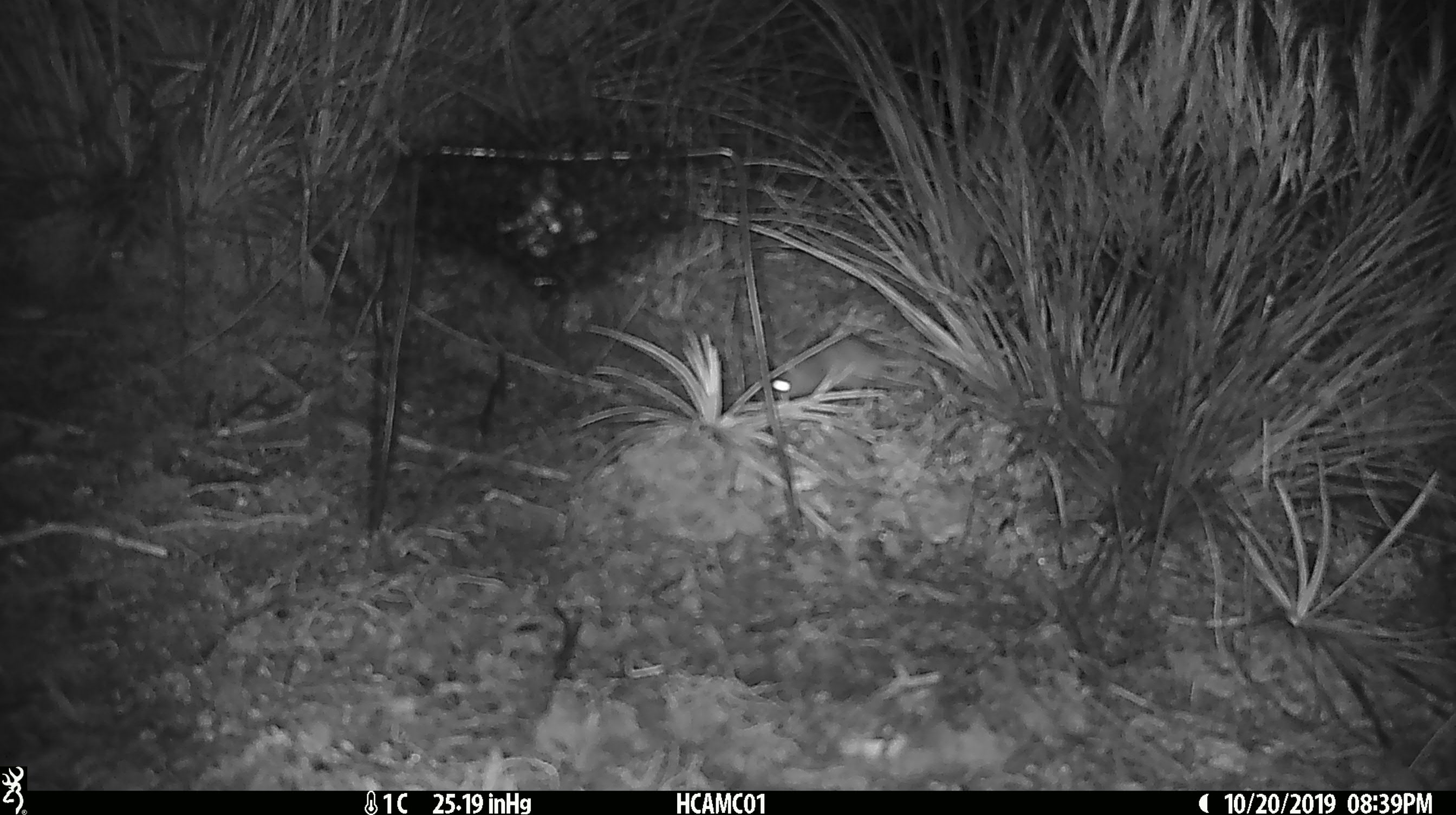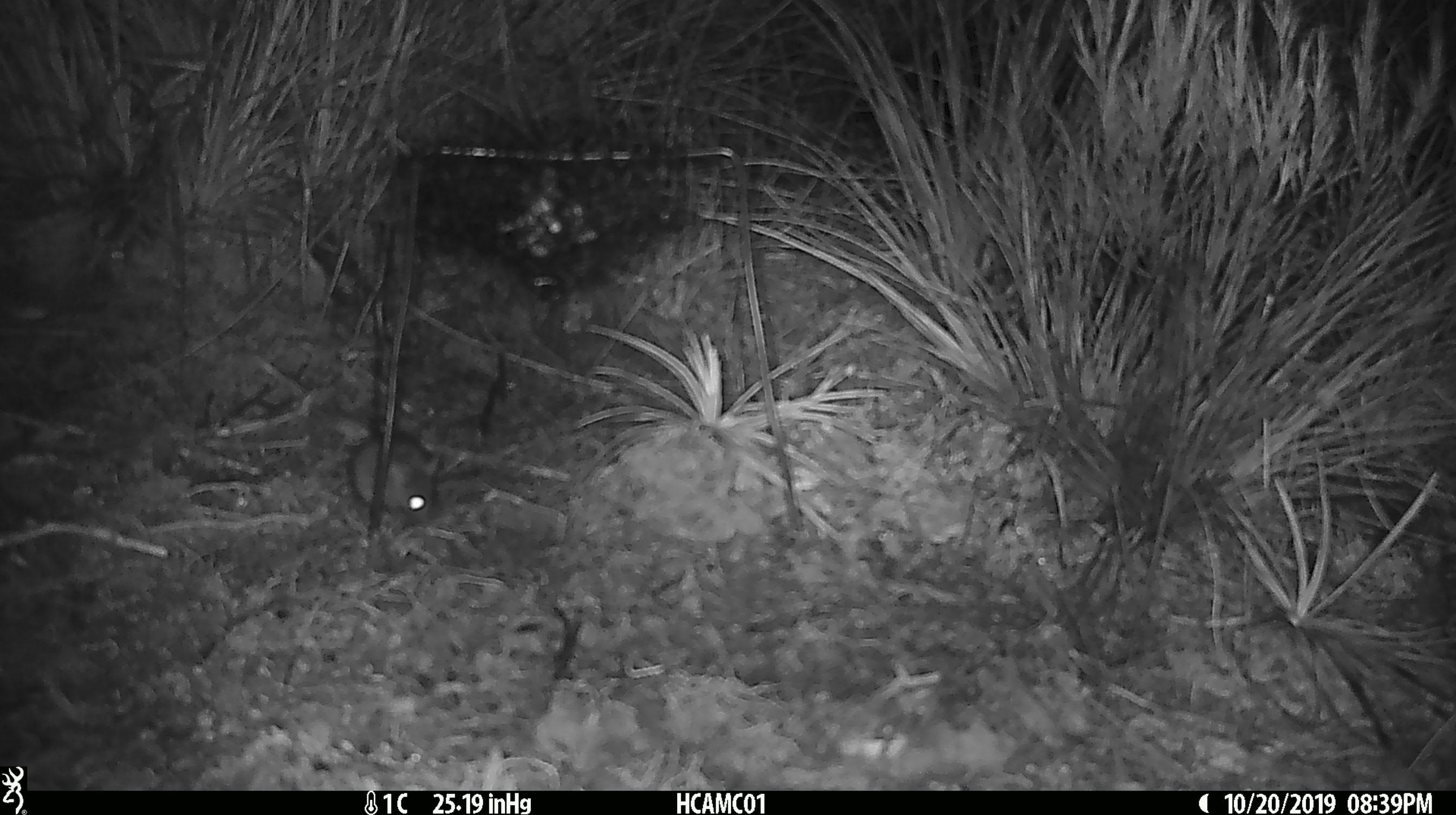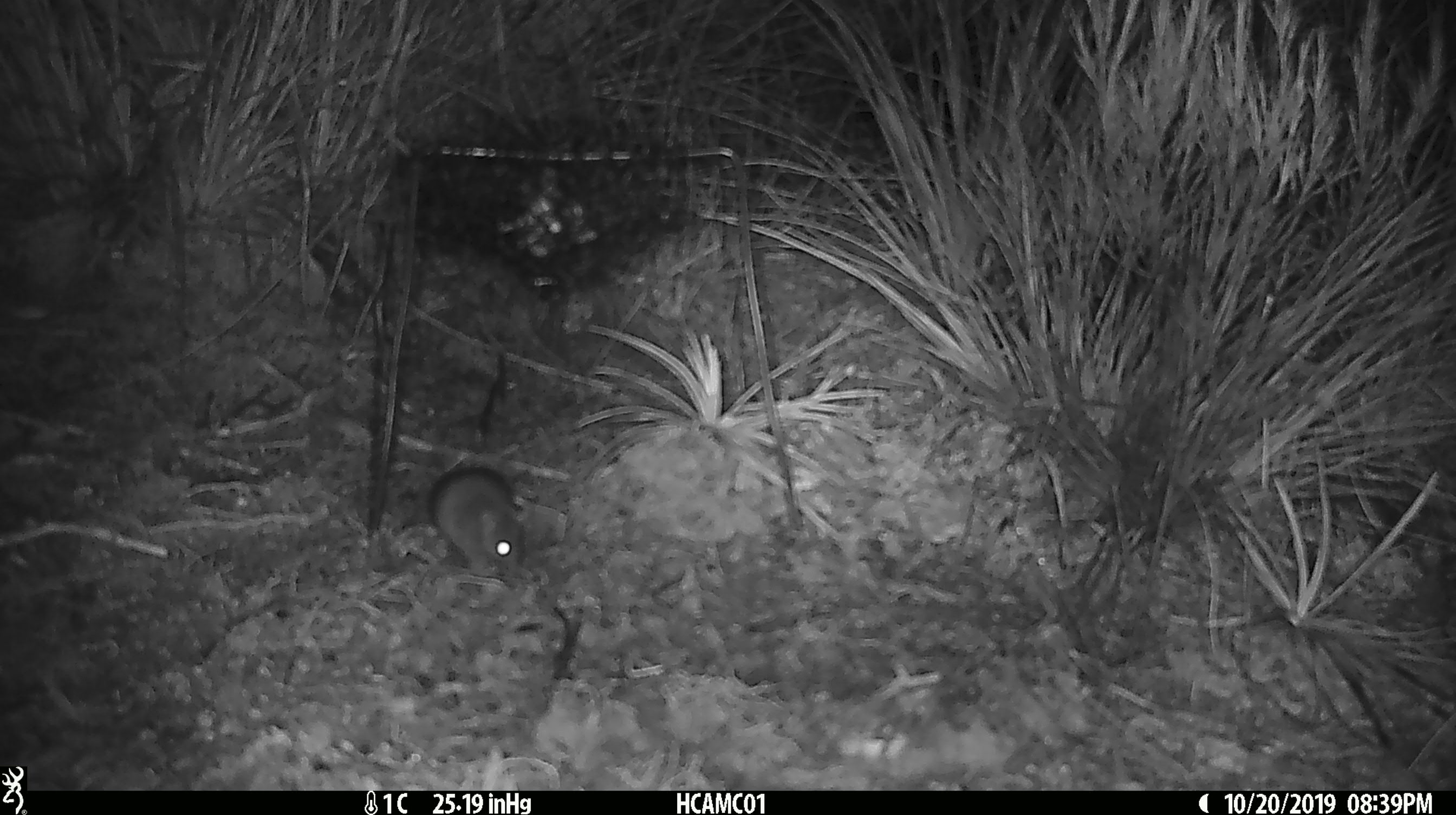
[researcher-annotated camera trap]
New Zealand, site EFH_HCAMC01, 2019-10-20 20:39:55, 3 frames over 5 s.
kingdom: Animalia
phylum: Chordata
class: Mammalia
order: Rodentia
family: Muridae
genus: Mus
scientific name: Mus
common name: mouse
Mouse (Mus).